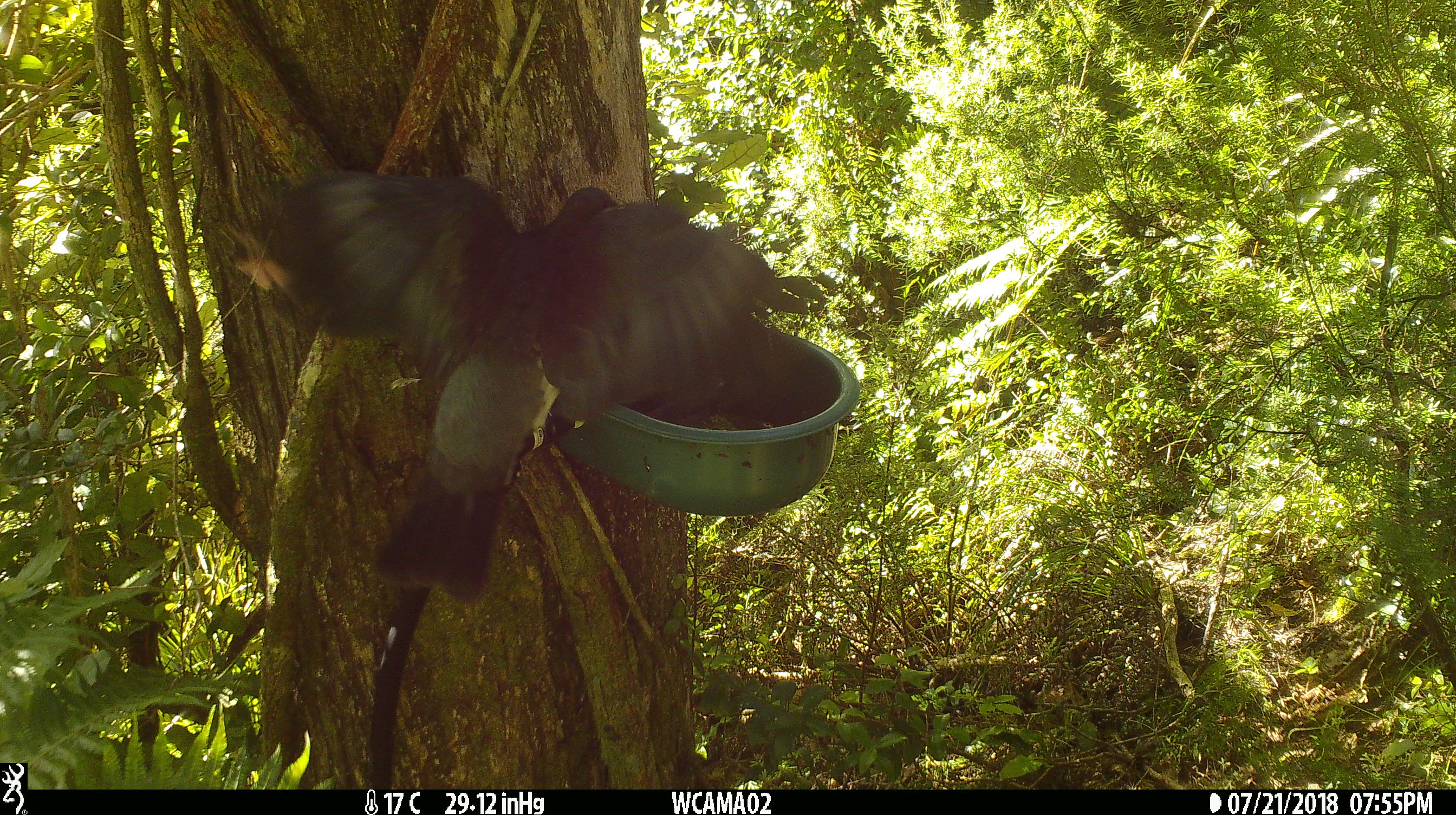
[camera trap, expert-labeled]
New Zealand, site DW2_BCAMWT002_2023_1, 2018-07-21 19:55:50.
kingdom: Animalia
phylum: Chordata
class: Aves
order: Columbiformes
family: Columbidae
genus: Hemiphaga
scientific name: Hemiphaga novaeseelandiae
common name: new zealand pigeon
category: kereru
Kereru (new zealand pigeon) (Hemiphaga novaeseelandiae).